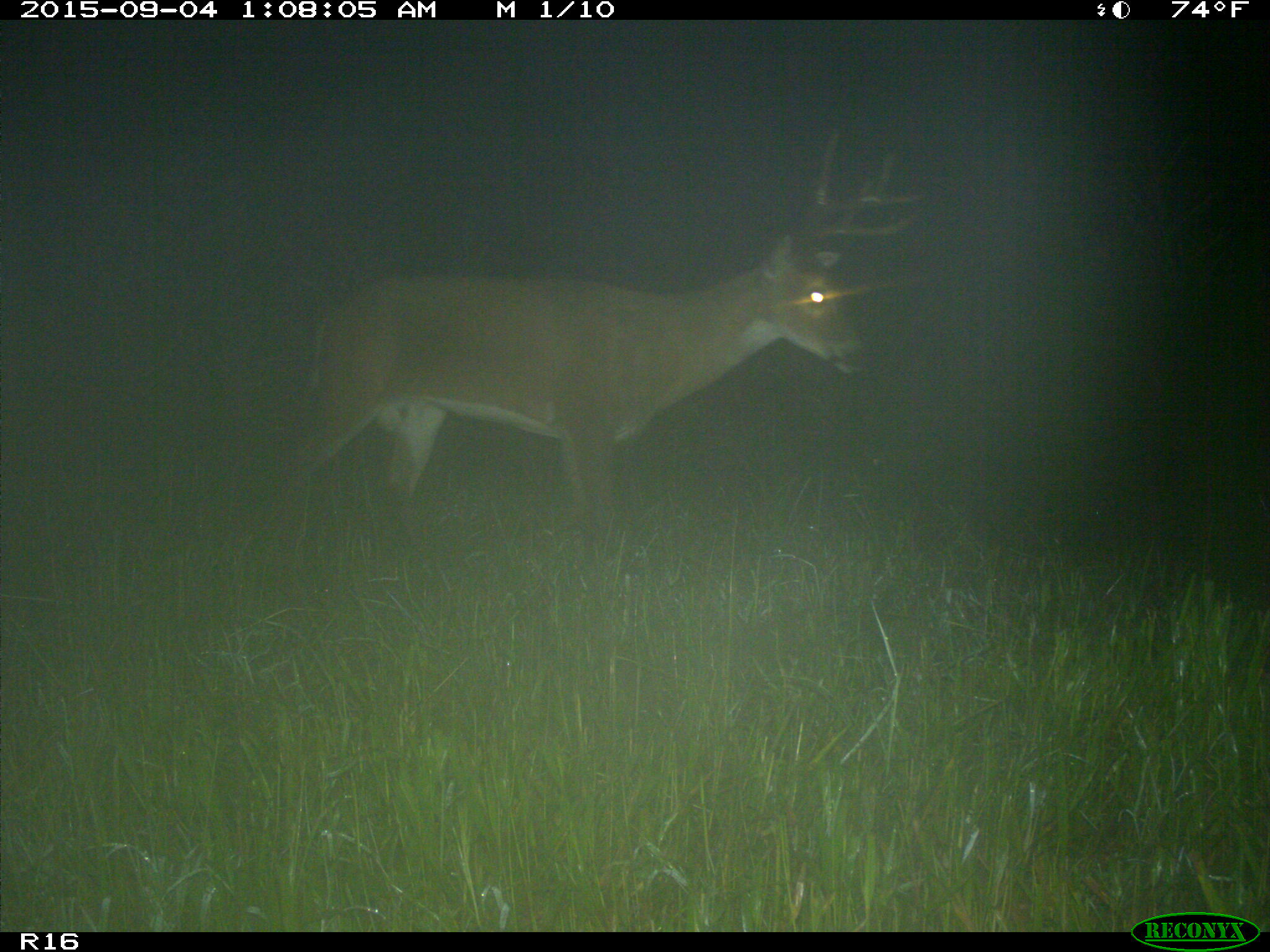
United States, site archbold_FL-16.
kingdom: Animalia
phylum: Chordata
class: Mammalia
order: Artiodactyla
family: Cervidae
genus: Odocoileus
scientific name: Odocoileus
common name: deer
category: unidentified deer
Unidentified deer (deer) (Odocoileus).